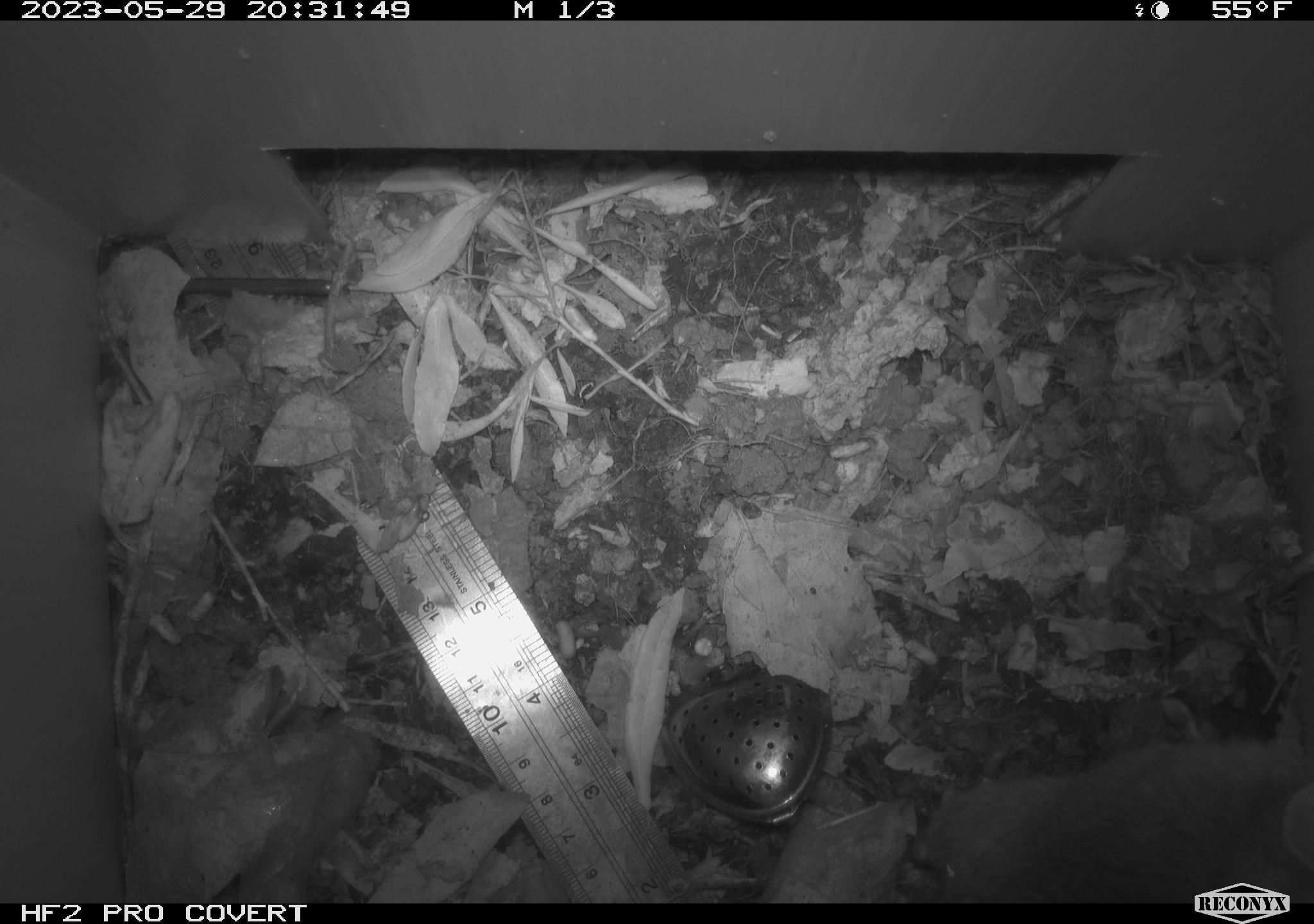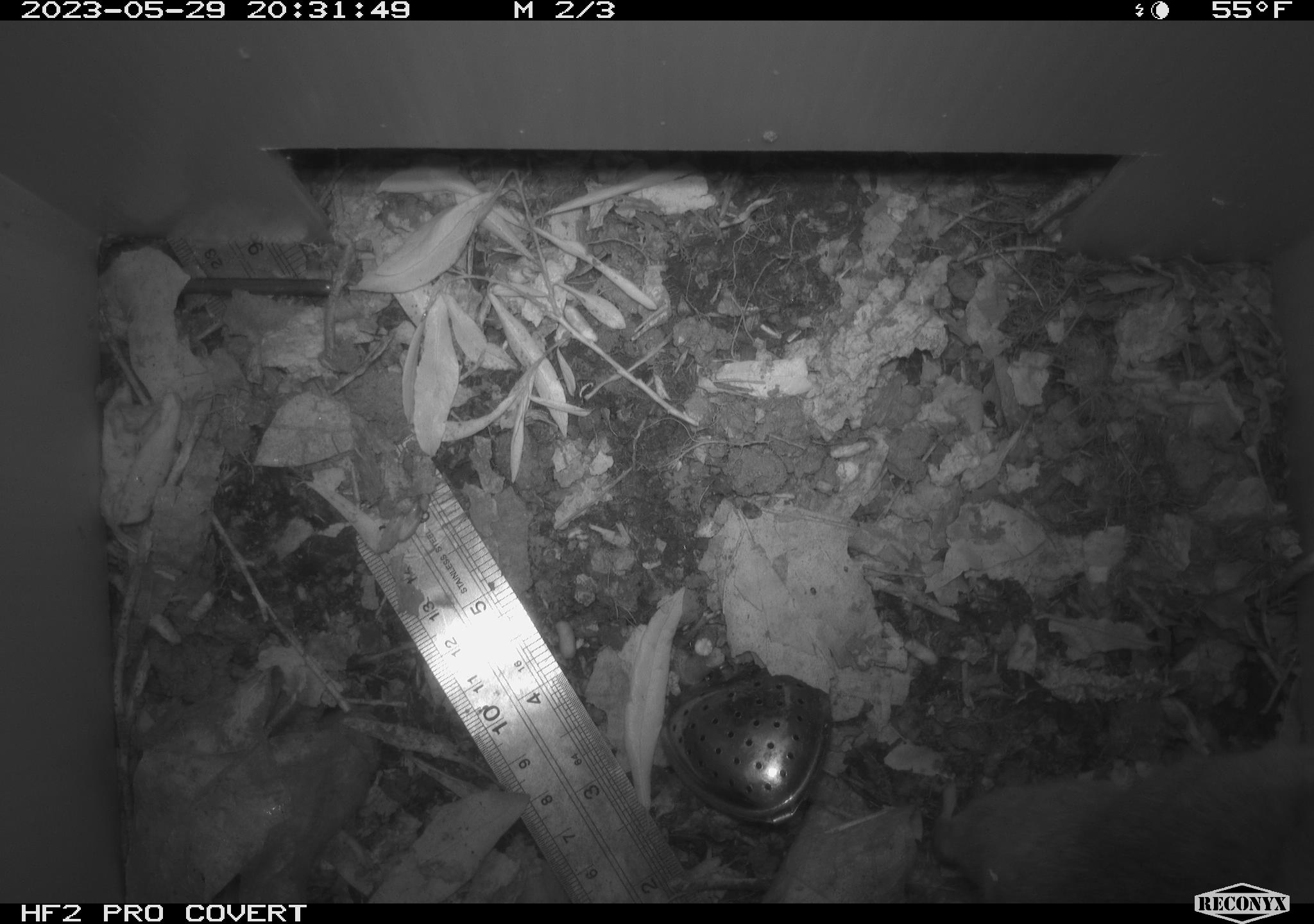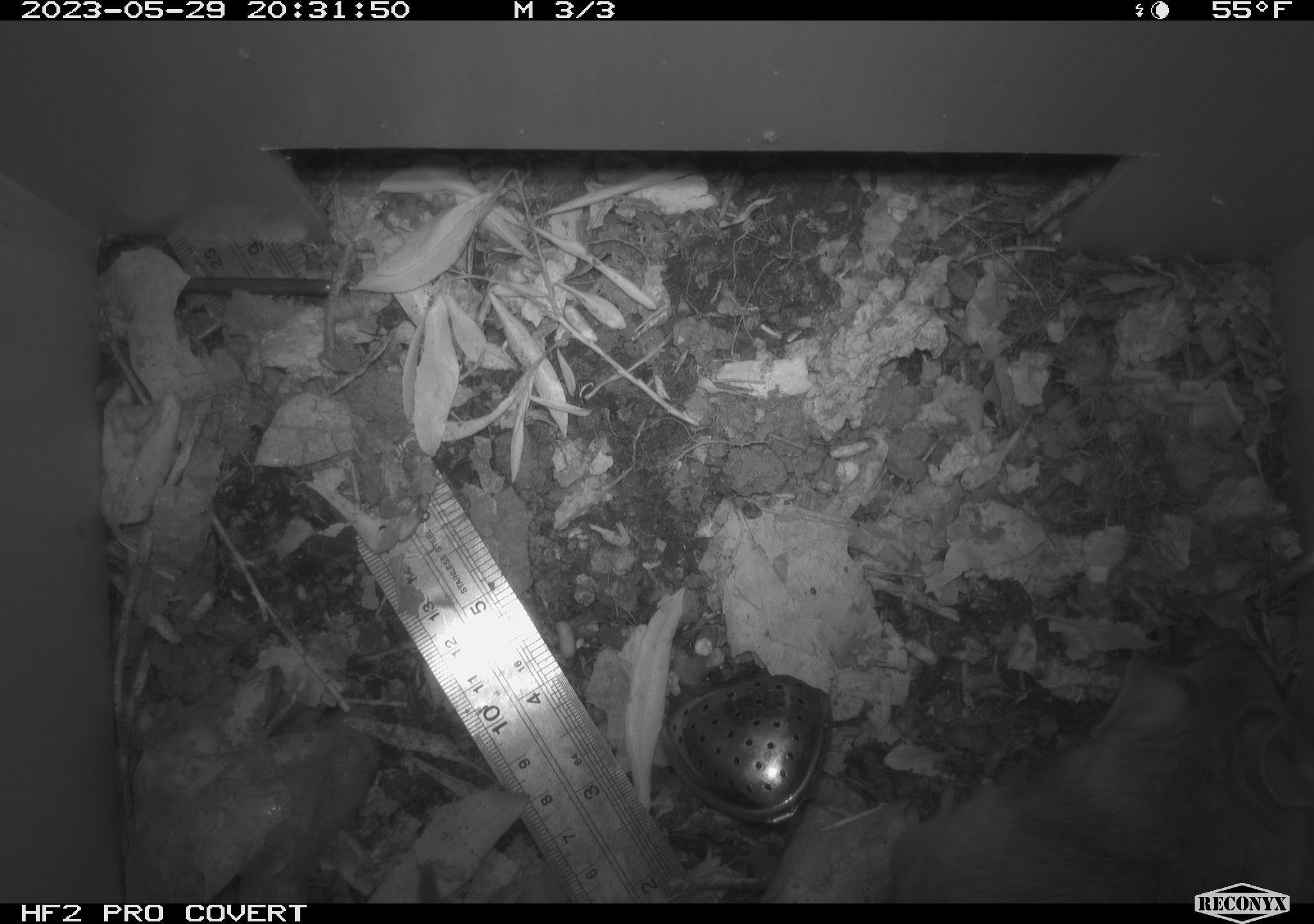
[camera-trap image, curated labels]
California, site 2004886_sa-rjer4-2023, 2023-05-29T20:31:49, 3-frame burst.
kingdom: Animalia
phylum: Chordata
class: Mammalia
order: Rodentia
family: Cricetidae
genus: Neotoma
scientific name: Neotoma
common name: pack rat or woodrat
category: neotoma species